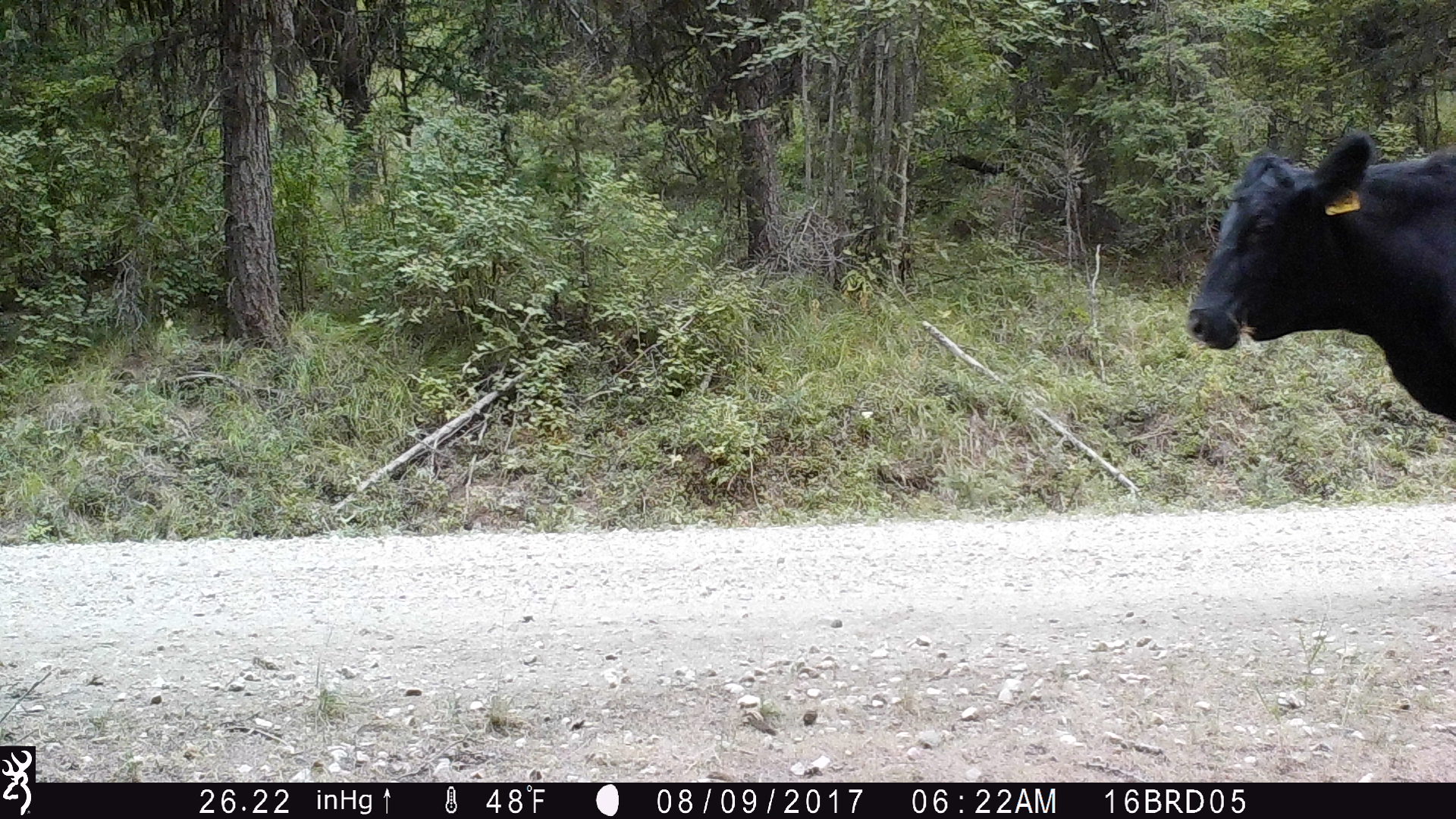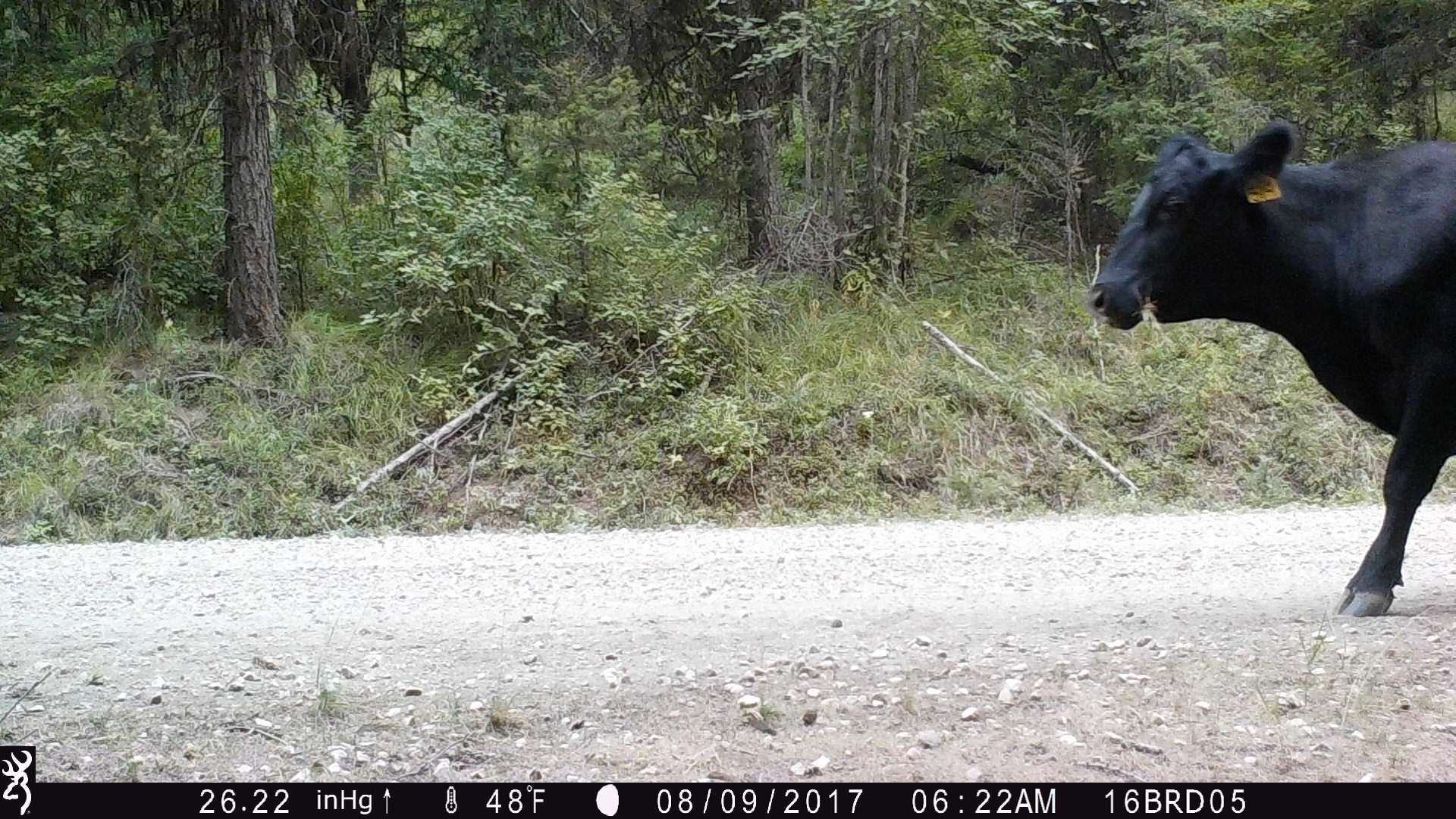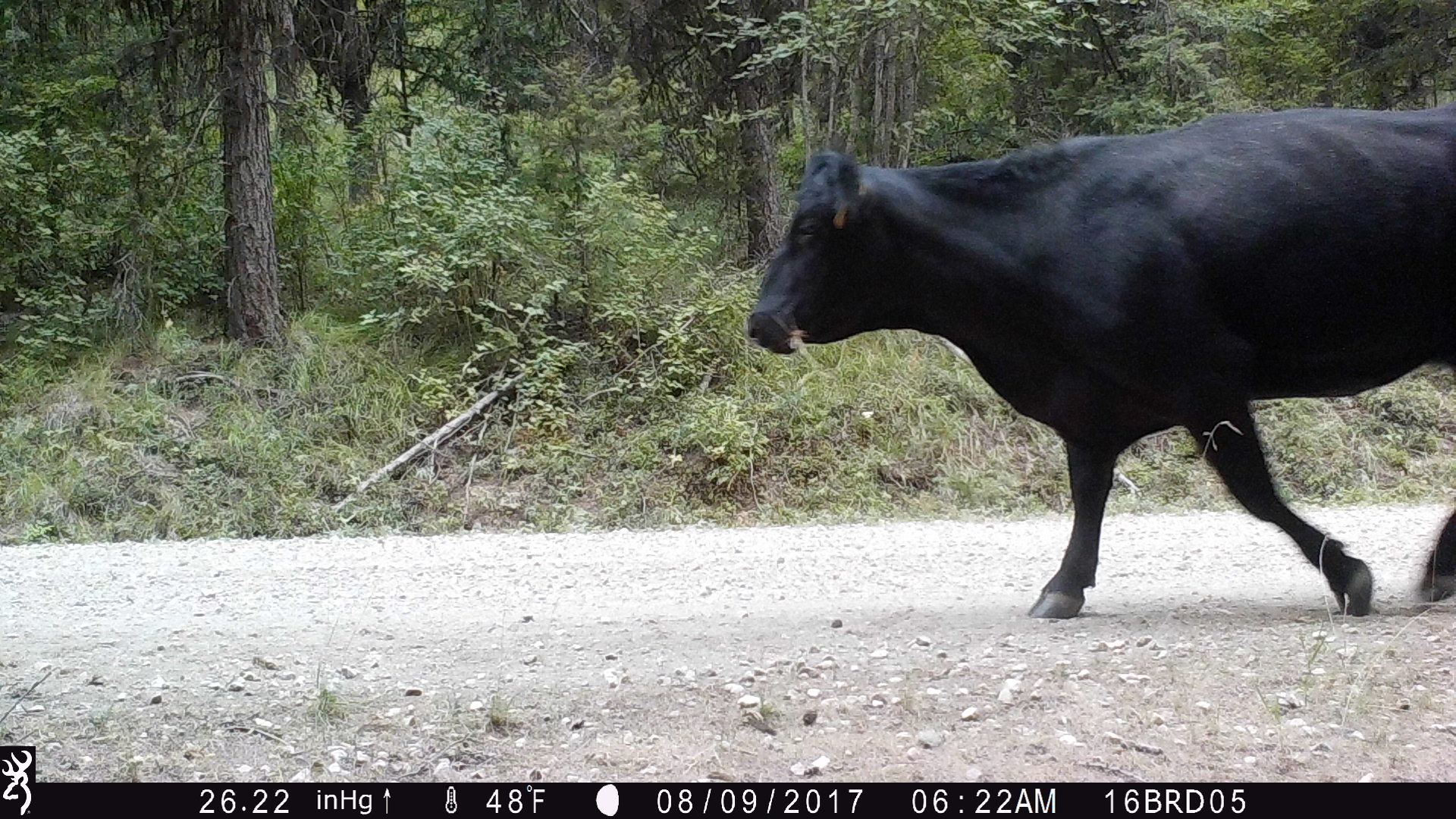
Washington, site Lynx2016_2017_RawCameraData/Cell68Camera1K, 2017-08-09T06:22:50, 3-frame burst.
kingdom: Animalia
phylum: Chordata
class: Mammalia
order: Artiodactyla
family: Bovidae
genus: Bos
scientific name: Bos taurus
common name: domestic cattle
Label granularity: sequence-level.